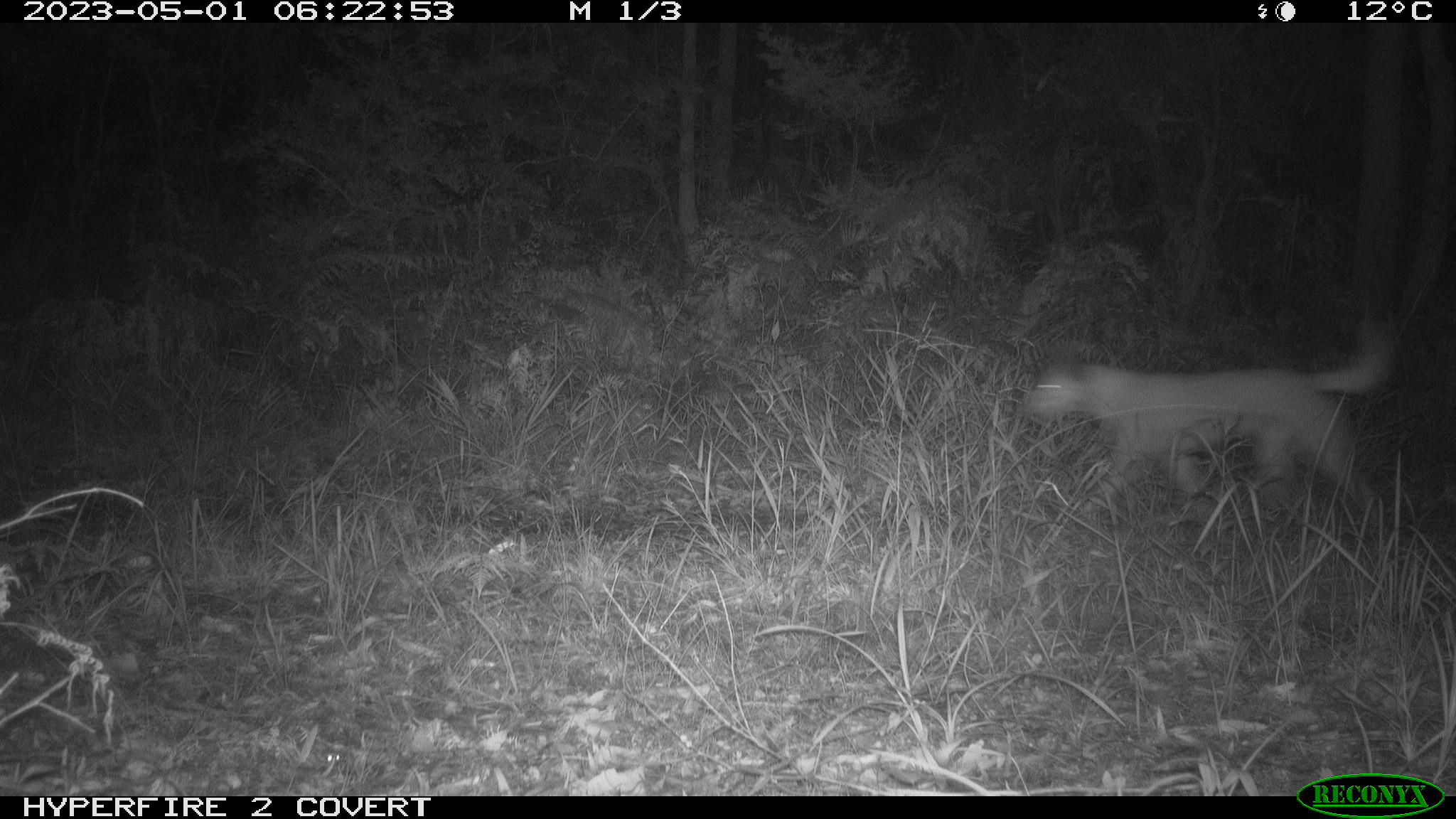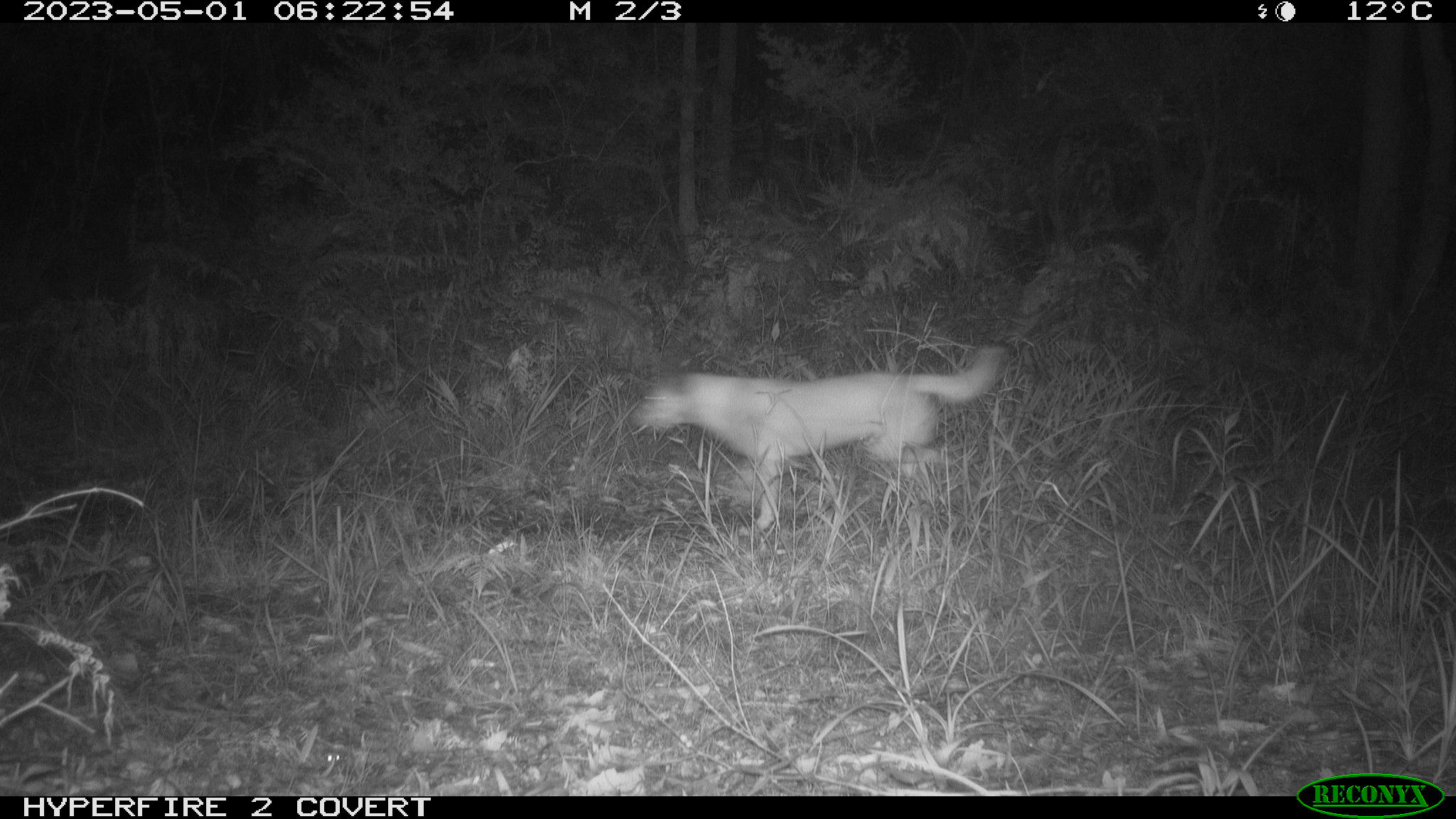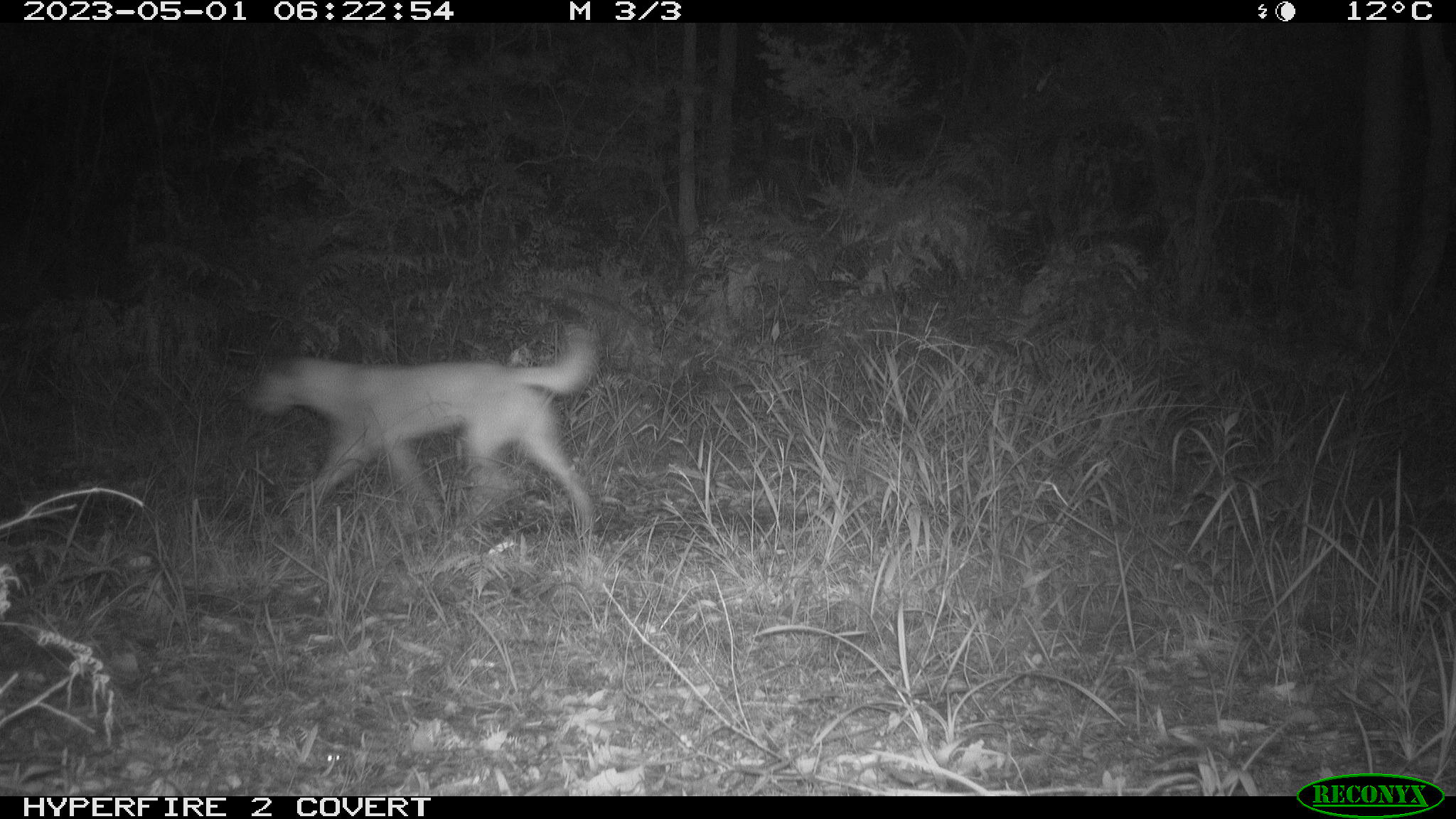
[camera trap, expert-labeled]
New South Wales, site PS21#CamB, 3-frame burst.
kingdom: Animalia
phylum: Chordata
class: Mammalia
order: Carnivora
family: Canidae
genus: Canis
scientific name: Canis familiaris dingo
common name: dingo